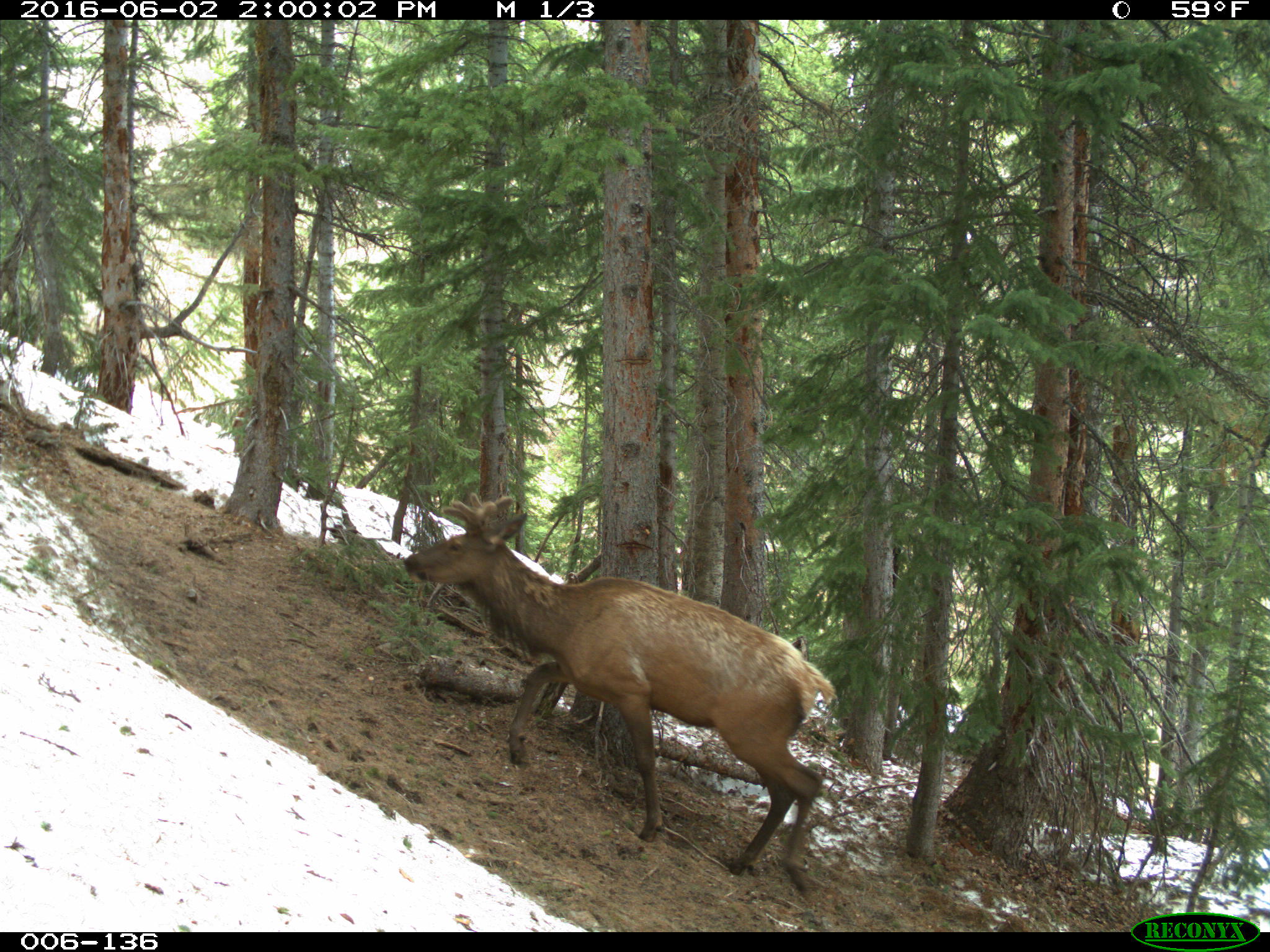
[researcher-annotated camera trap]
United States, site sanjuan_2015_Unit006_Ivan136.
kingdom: Animalia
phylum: Chordata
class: Mammalia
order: Artiodactyla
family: Cervidae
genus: Cervus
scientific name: Cervus elaphus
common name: red deer